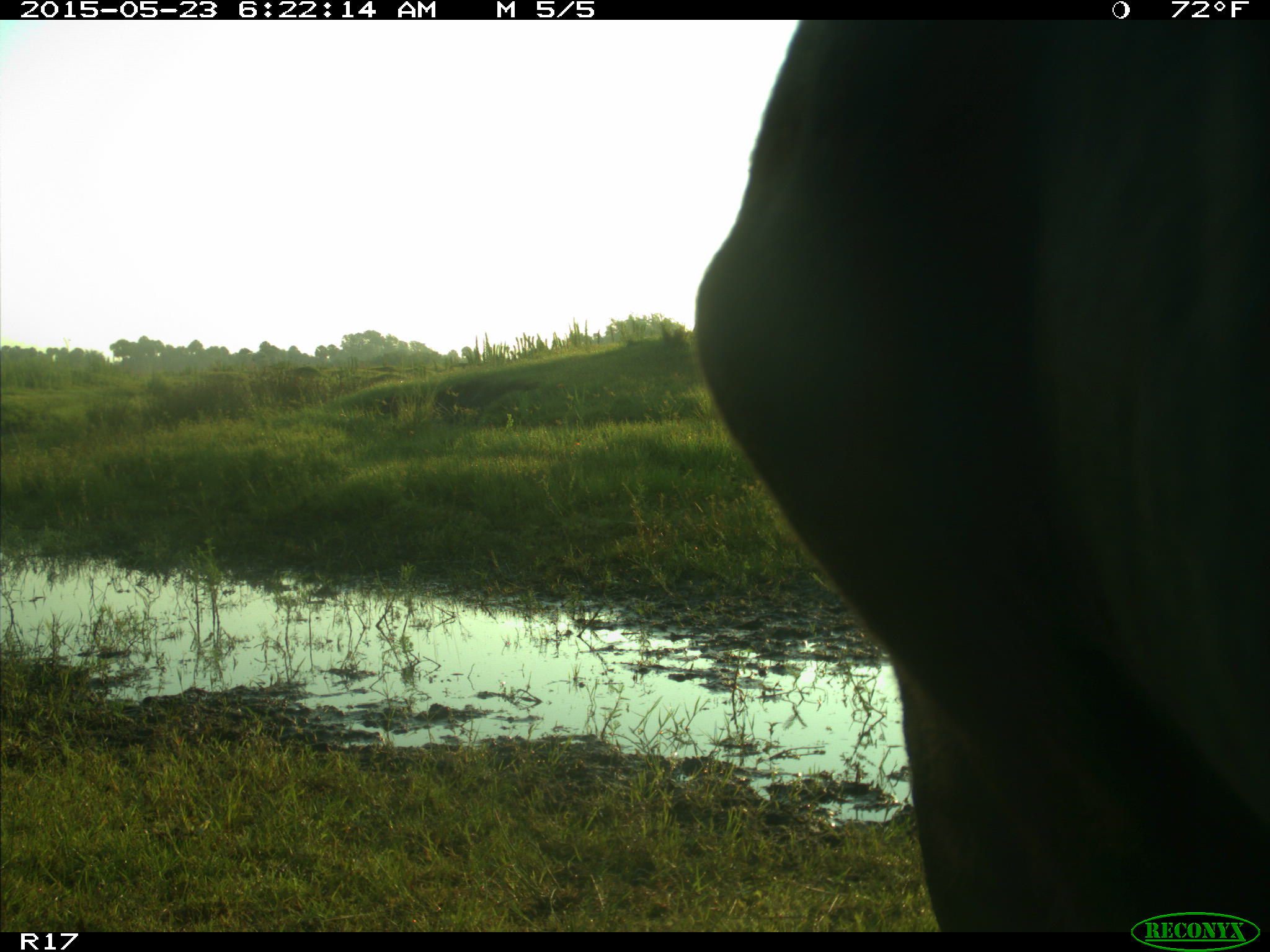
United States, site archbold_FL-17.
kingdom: Animalia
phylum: Chordata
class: Mammalia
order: Artiodactyla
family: Bovidae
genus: Bos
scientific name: Bos taurus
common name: domestic cow